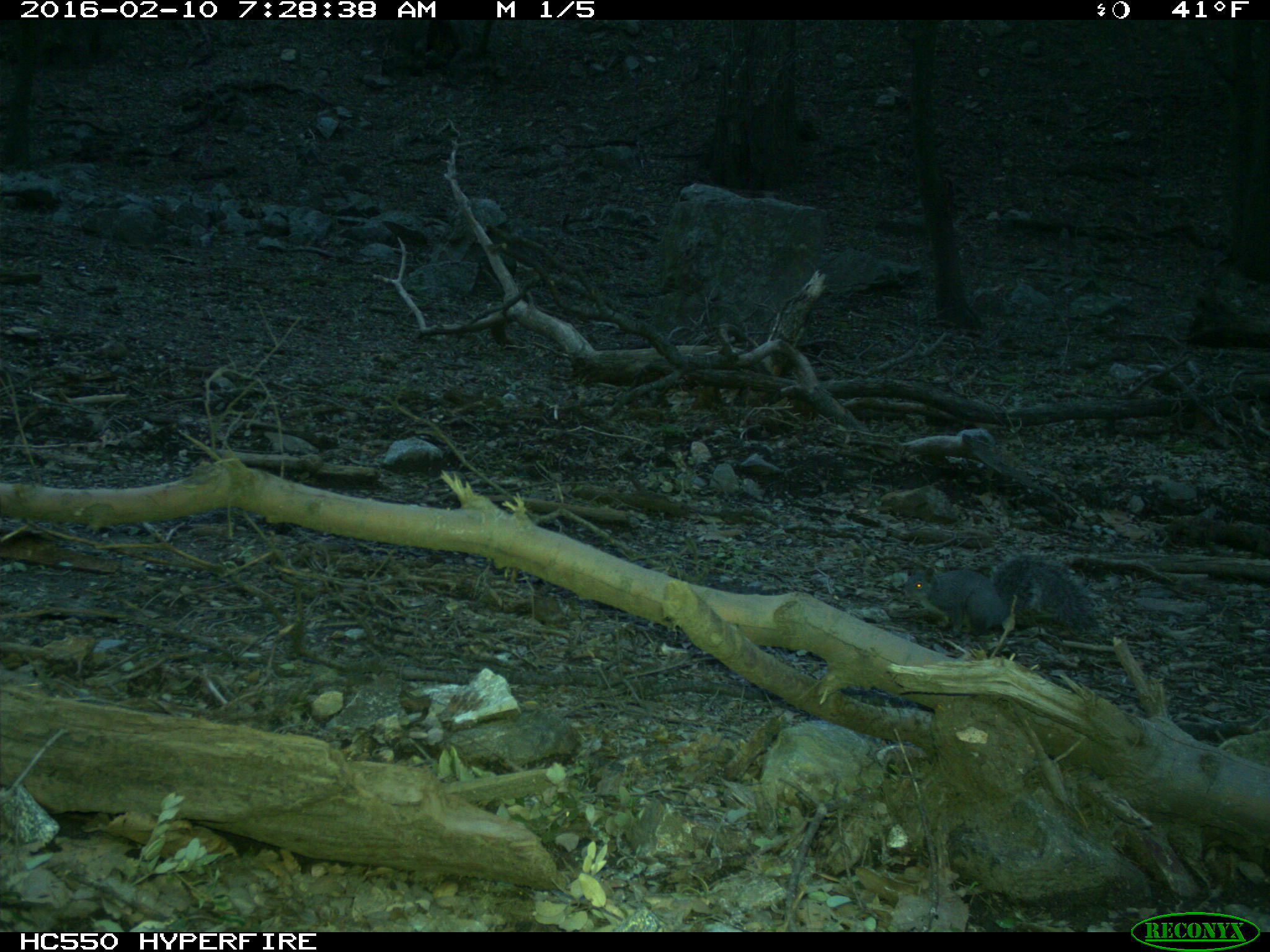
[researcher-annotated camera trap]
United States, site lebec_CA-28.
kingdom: Animalia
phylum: Chordata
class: Mammalia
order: Rodentia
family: Sciuridae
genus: Sciurus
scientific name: Sciurus carolinensis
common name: eastern gray squirrel